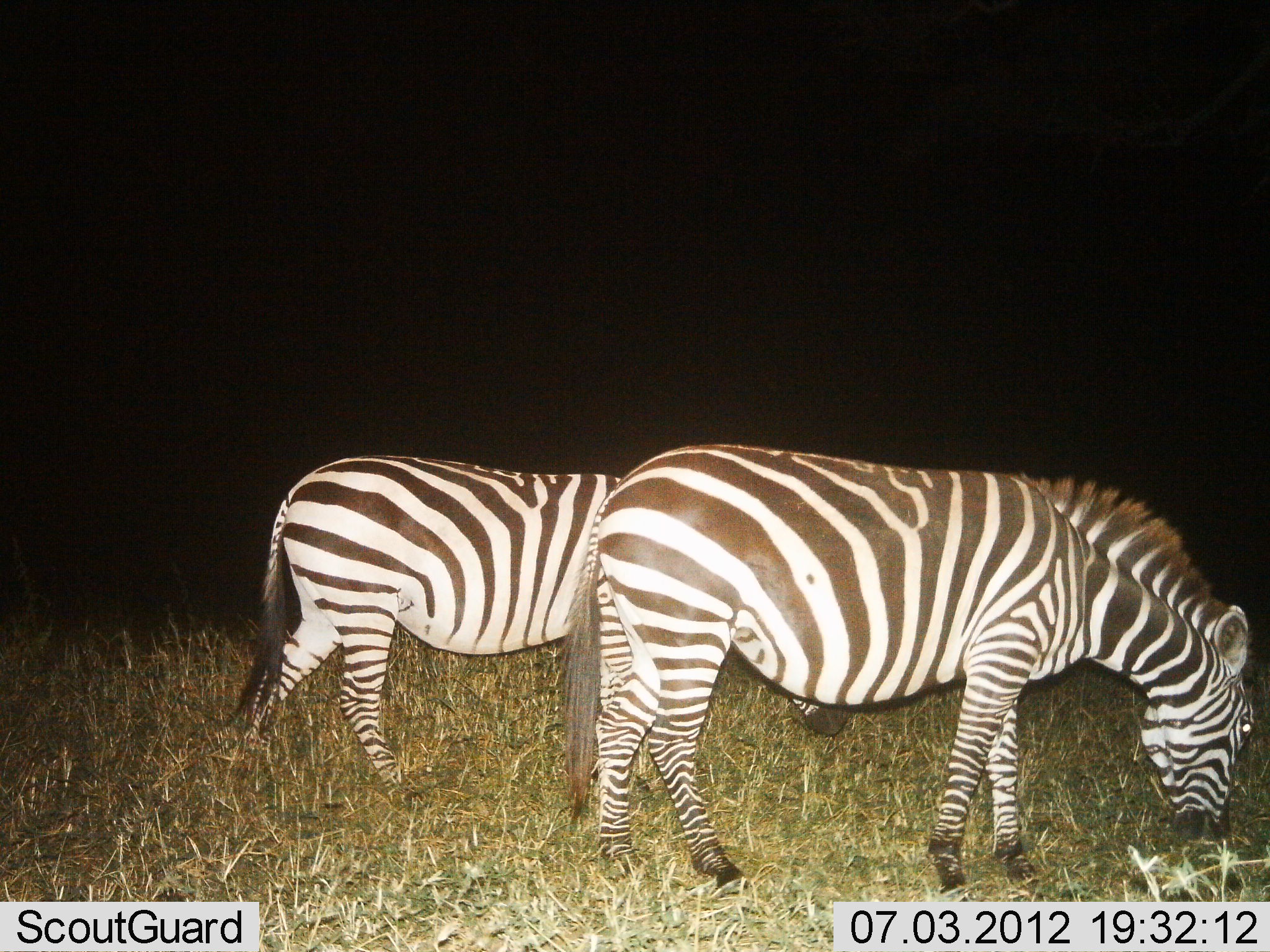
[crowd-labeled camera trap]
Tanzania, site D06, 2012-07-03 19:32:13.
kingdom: Animalia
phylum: Chordata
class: Mammalia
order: Perissodactyla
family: Equidae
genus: Equus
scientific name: Equus quagga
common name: plains zebra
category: zebra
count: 2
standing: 50%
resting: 0%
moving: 0%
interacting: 0%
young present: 0%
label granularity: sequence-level